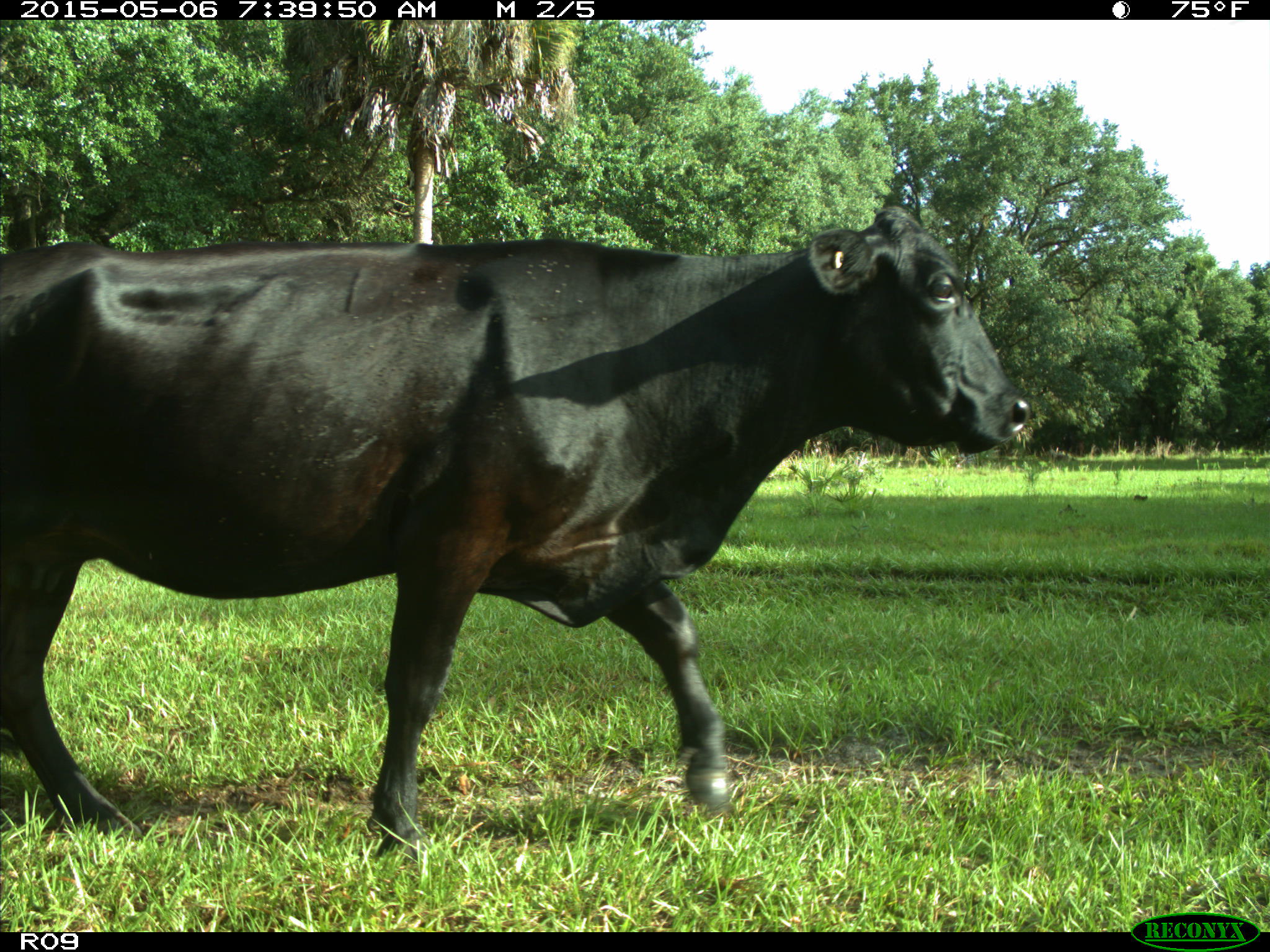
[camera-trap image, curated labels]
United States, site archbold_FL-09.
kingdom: Animalia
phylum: Chordata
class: Mammalia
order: Artiodactyla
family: Bovidae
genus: Bos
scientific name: Bos taurus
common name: domestic cow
Bos taurus (domestic cow).